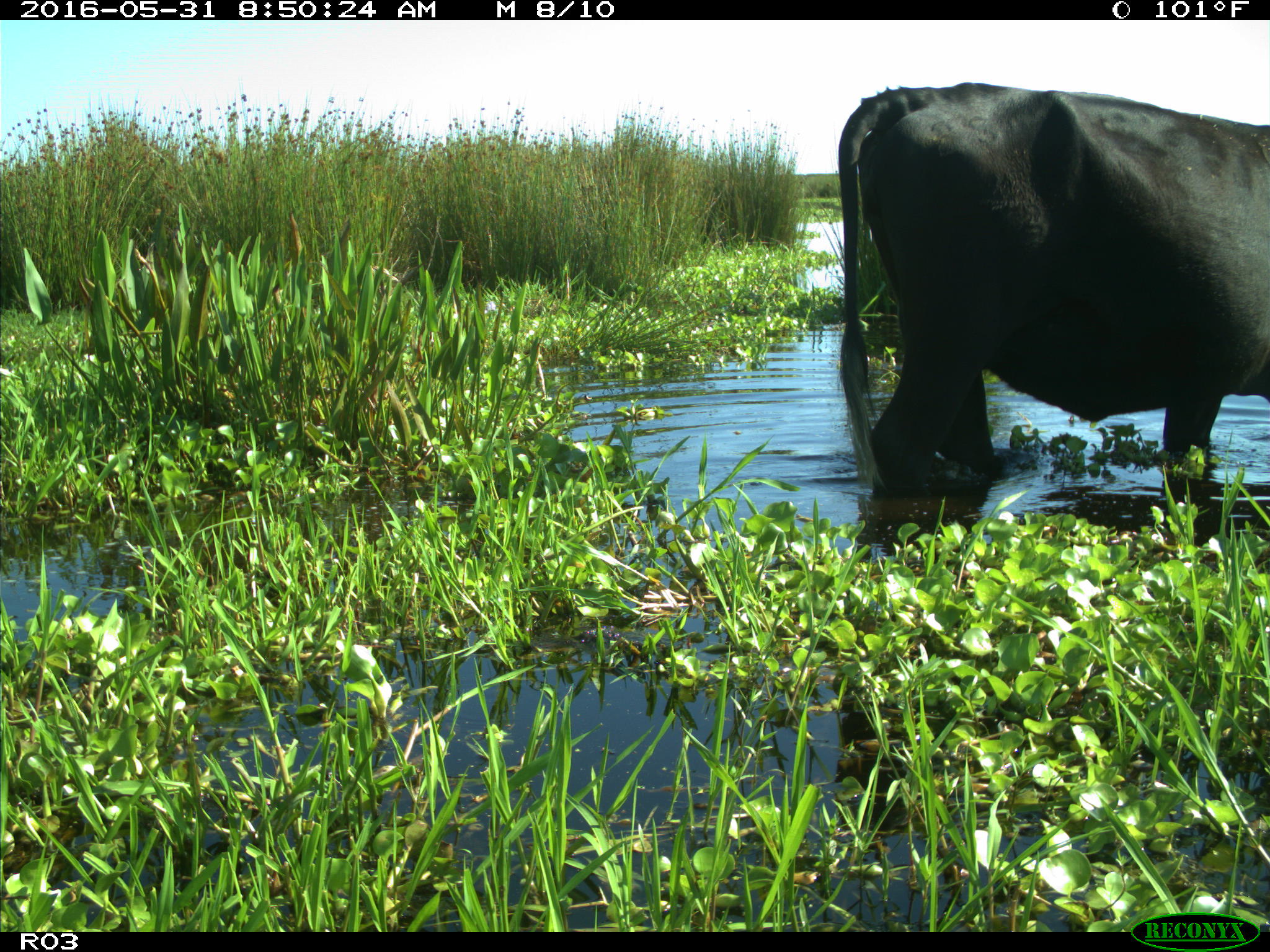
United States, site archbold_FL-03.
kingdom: Animalia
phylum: Chordata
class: Mammalia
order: Artiodactyla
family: Bovidae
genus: Bos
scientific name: Bos taurus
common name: domestic cow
Bos taurus (domestic cow).